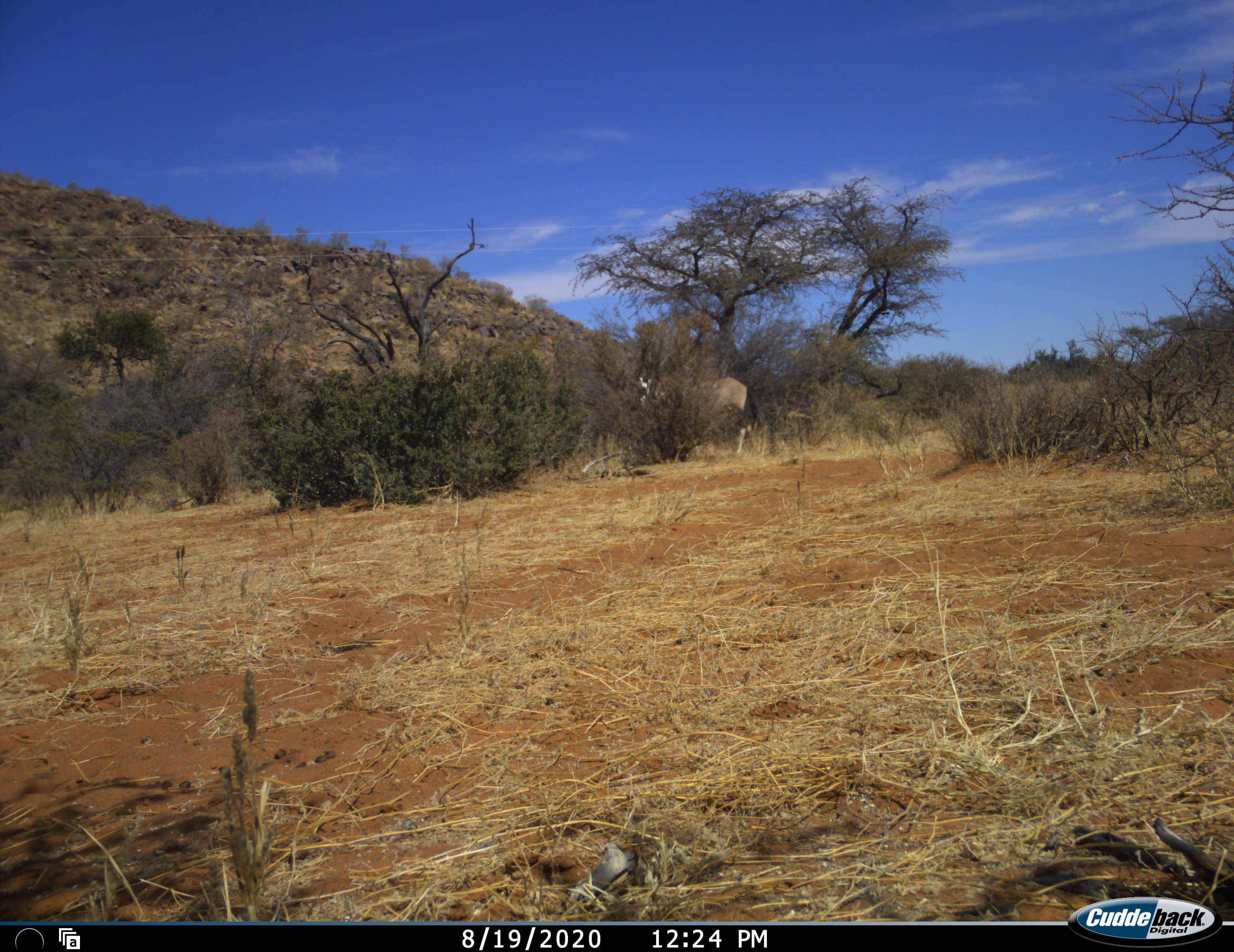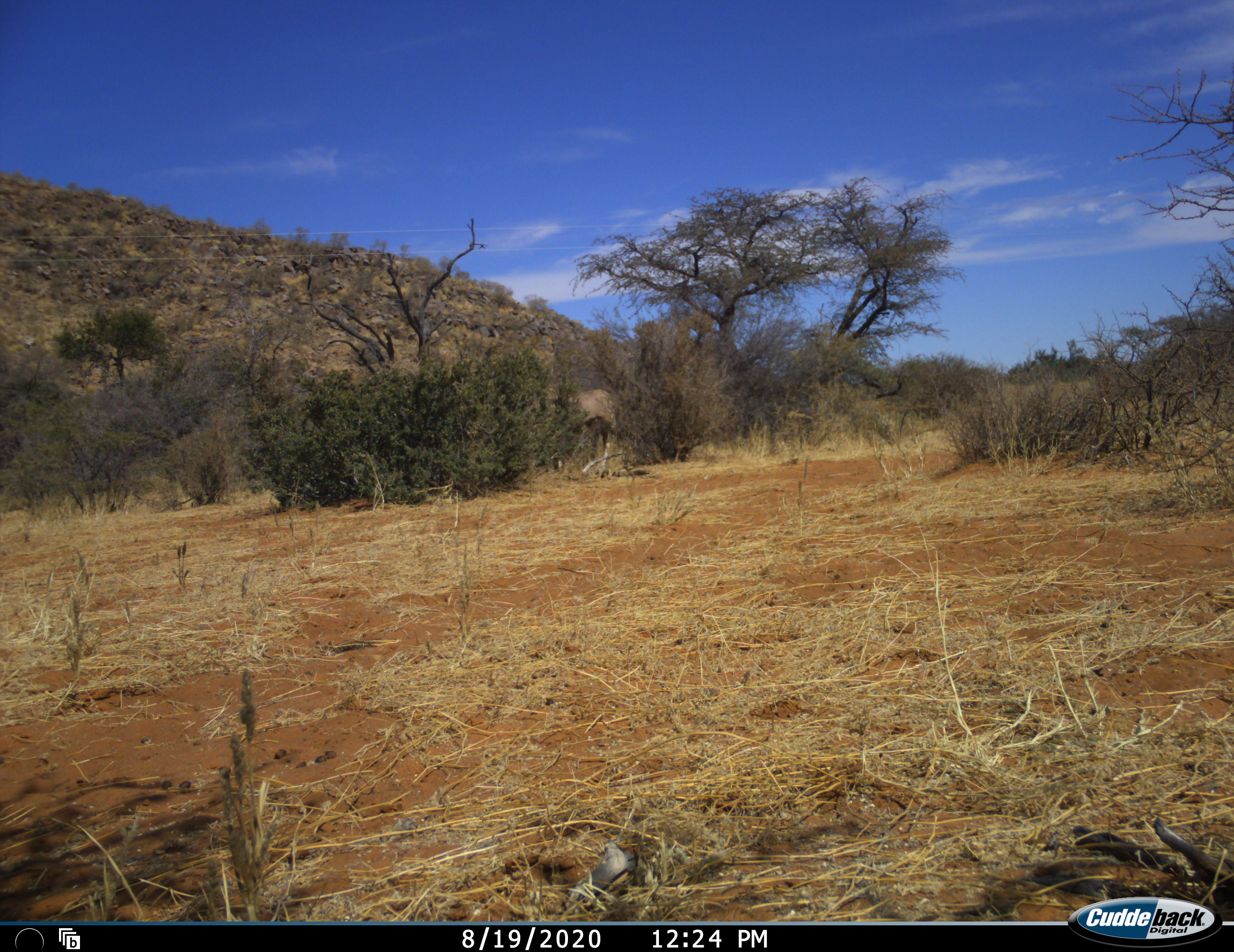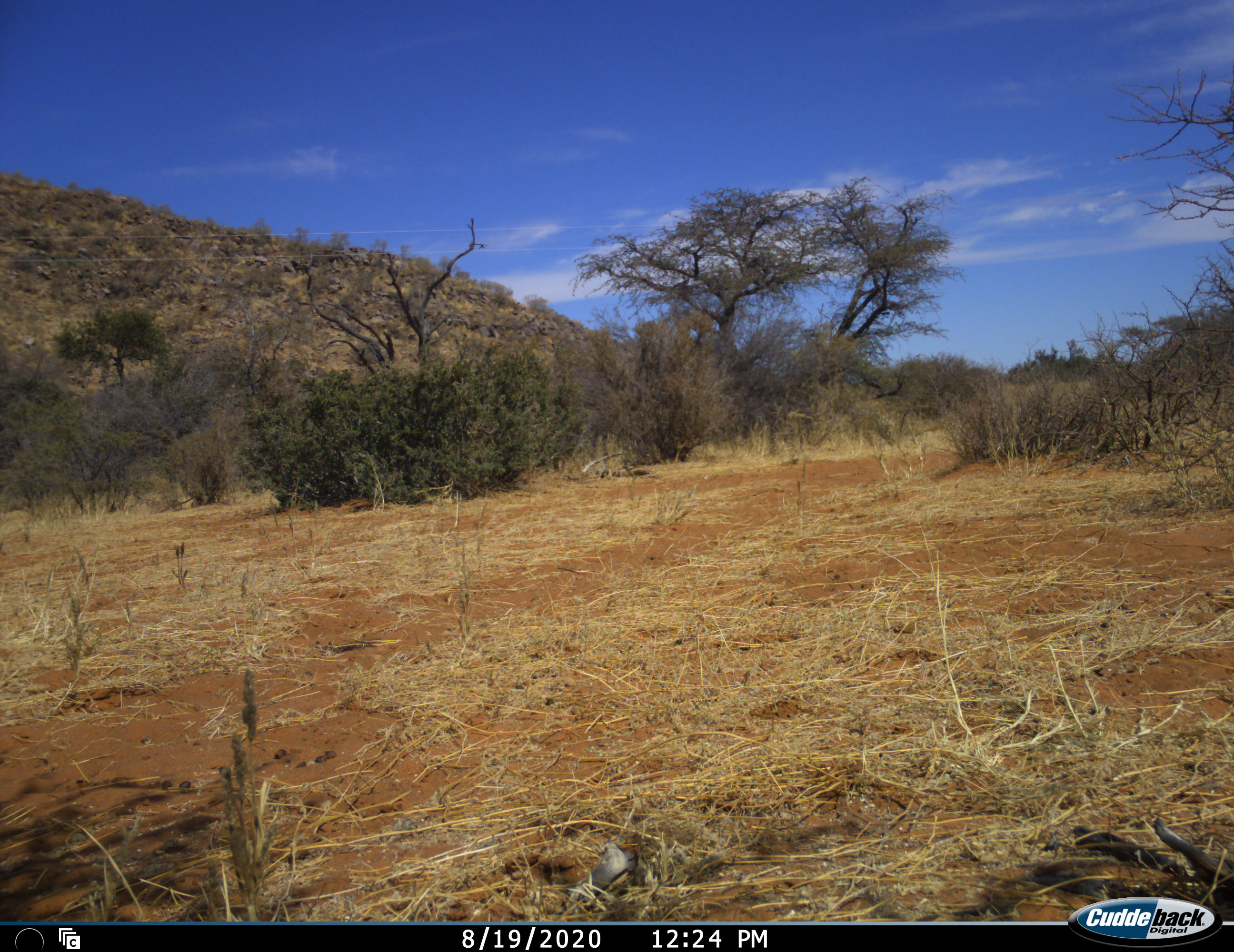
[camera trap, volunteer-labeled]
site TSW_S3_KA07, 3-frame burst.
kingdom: Animalia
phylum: Chordata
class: Mammalia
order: Artiodactyla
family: Bovidae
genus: Oryx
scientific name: Oryx gazella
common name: gemsbok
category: oryx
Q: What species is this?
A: Oryx (gemsbok) (Oryx gazella).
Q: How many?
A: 1.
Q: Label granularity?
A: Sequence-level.